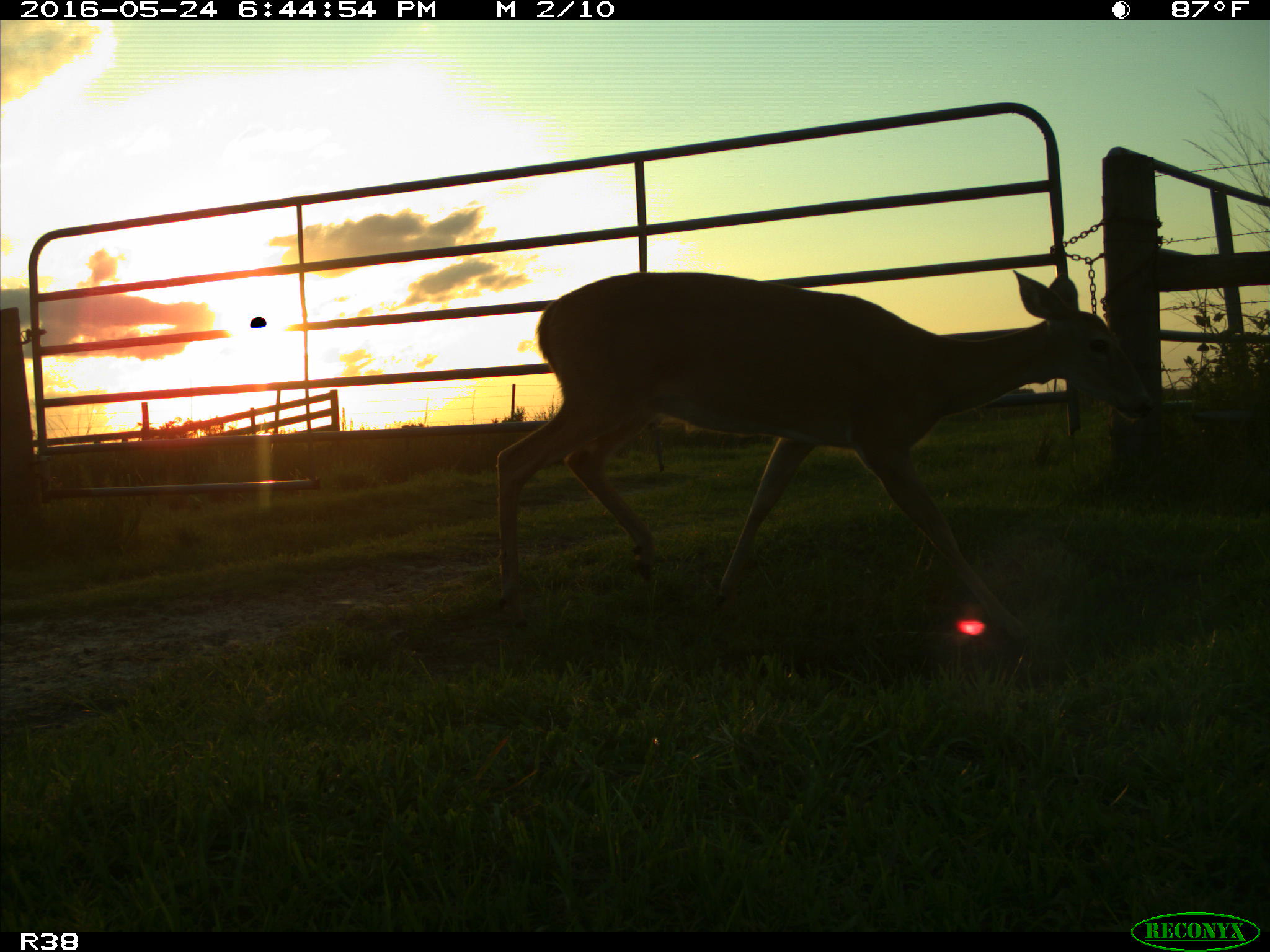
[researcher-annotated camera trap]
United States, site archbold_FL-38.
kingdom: Animalia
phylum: Chordata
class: Mammalia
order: Artiodactyla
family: Cervidae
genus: Odocoileus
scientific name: Odocoileus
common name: deer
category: unidentified deer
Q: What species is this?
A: Unidentified deer (deer) (Odocoileus).